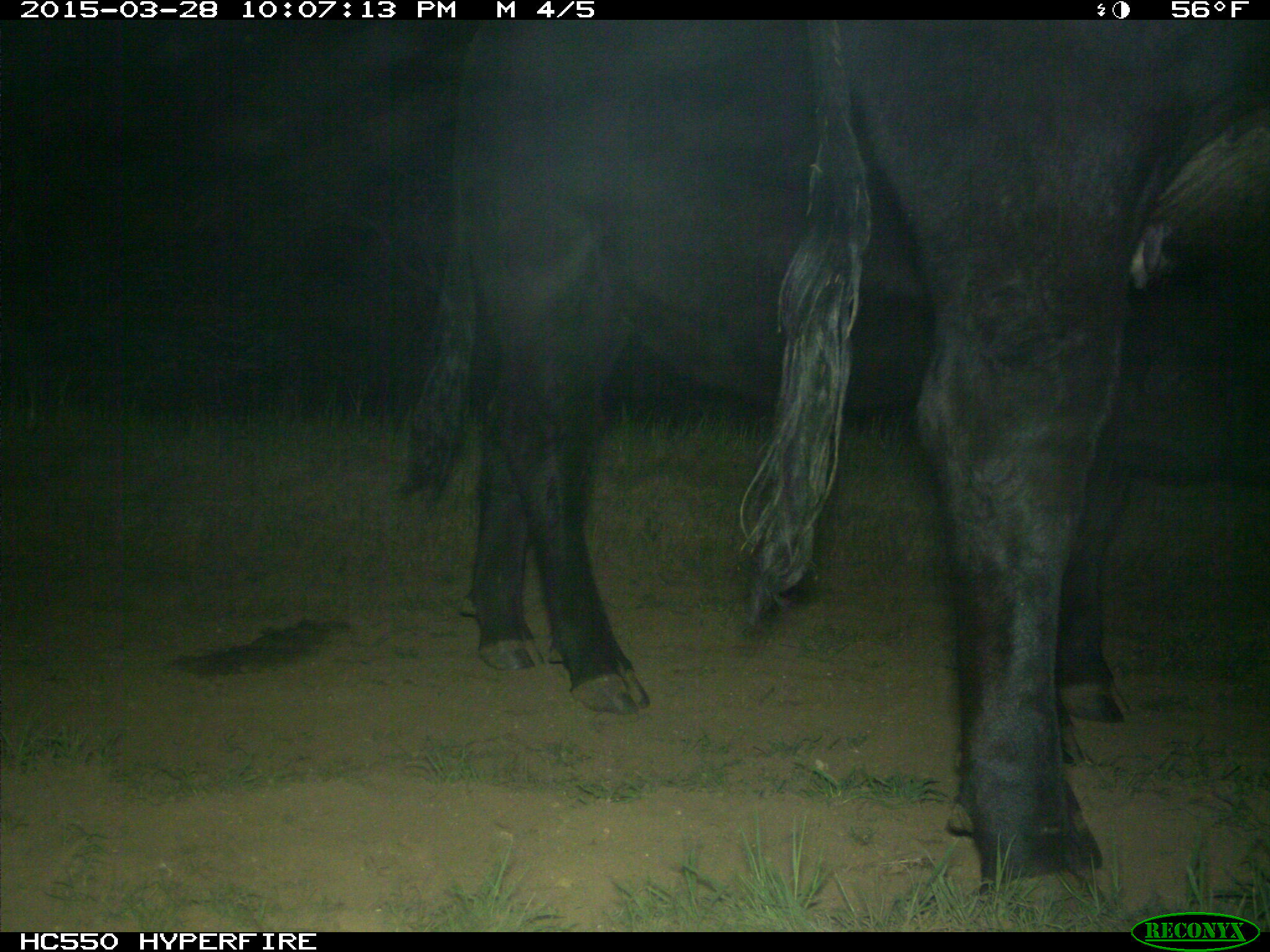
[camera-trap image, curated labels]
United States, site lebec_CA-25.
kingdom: Animalia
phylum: Chordata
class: Mammalia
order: Artiodactyla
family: Bovidae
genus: Bos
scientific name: Bos taurus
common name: domestic cow